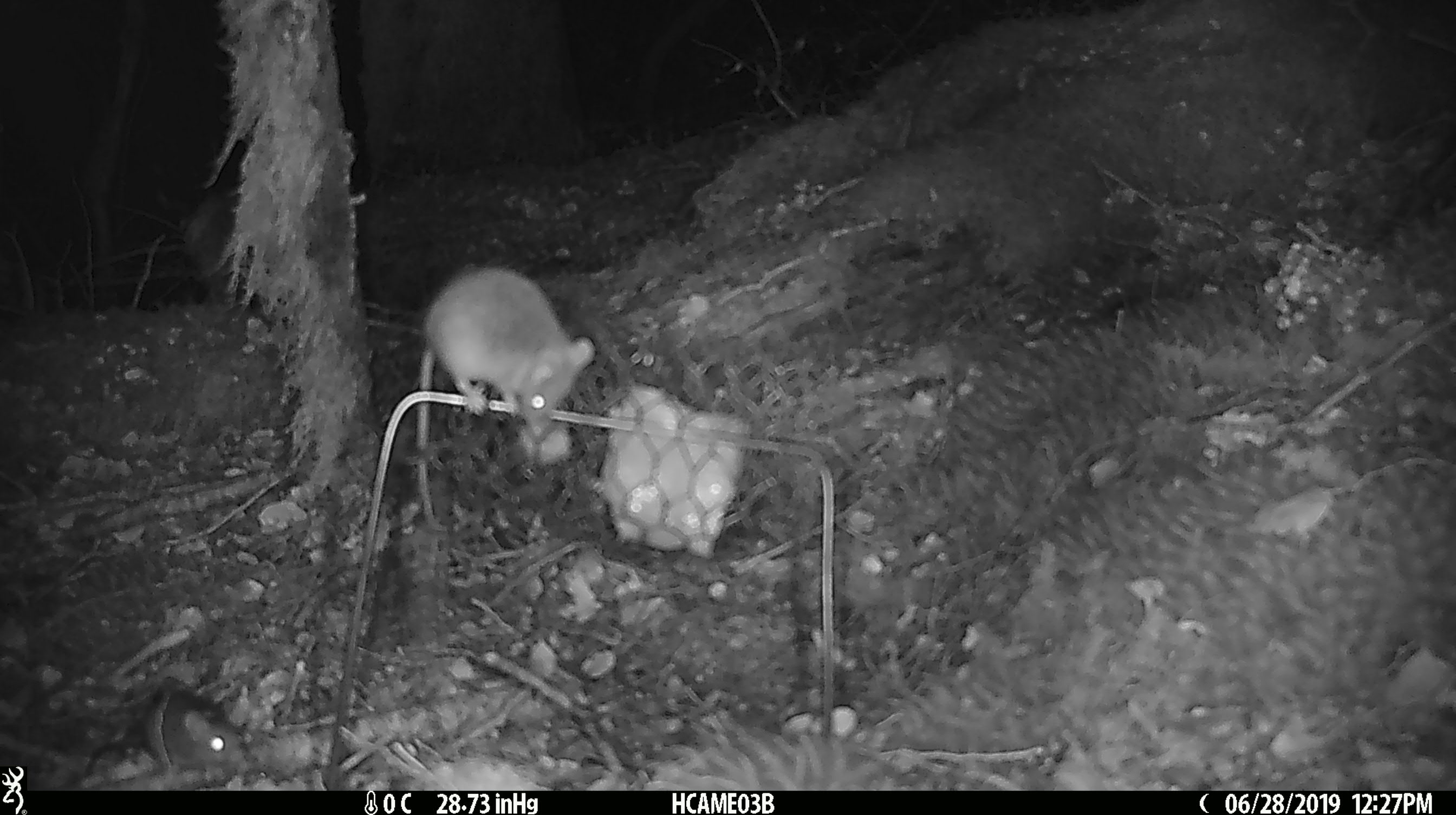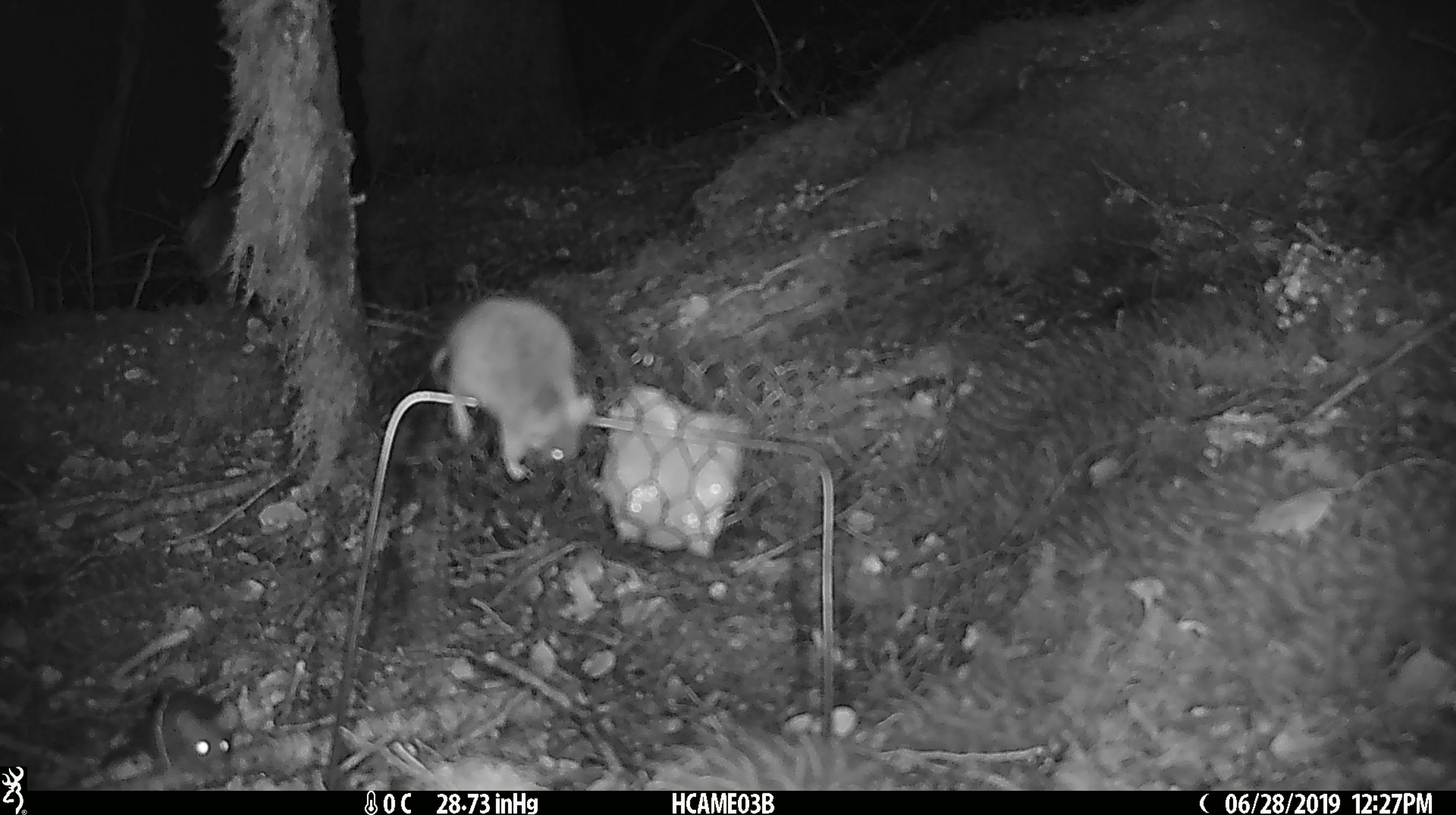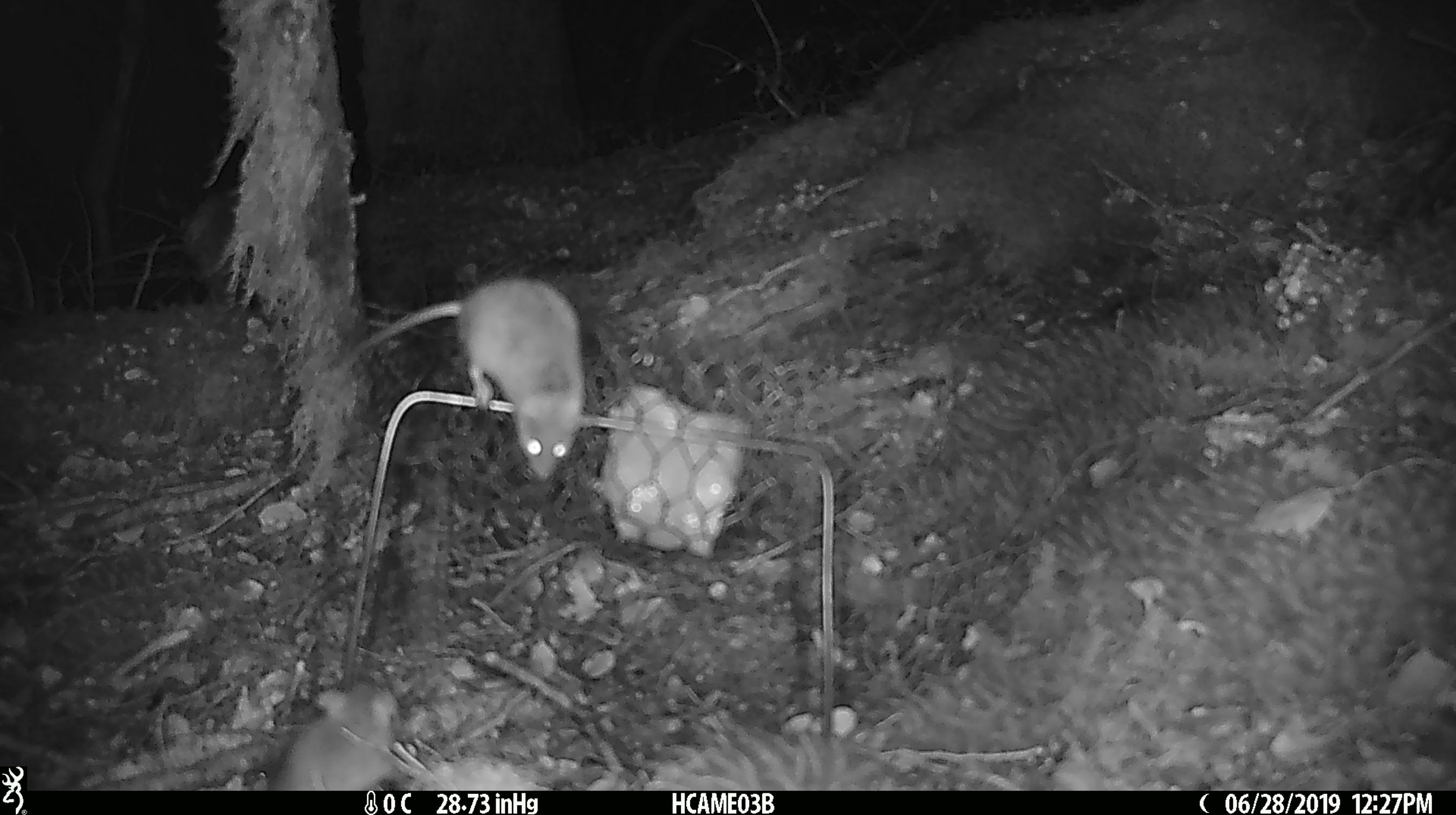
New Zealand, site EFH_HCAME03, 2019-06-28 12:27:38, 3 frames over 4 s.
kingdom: Animalia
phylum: Chordata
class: Mammalia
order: Rodentia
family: Muridae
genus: Mus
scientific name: Mus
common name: mouse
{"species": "mouse (Mus)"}